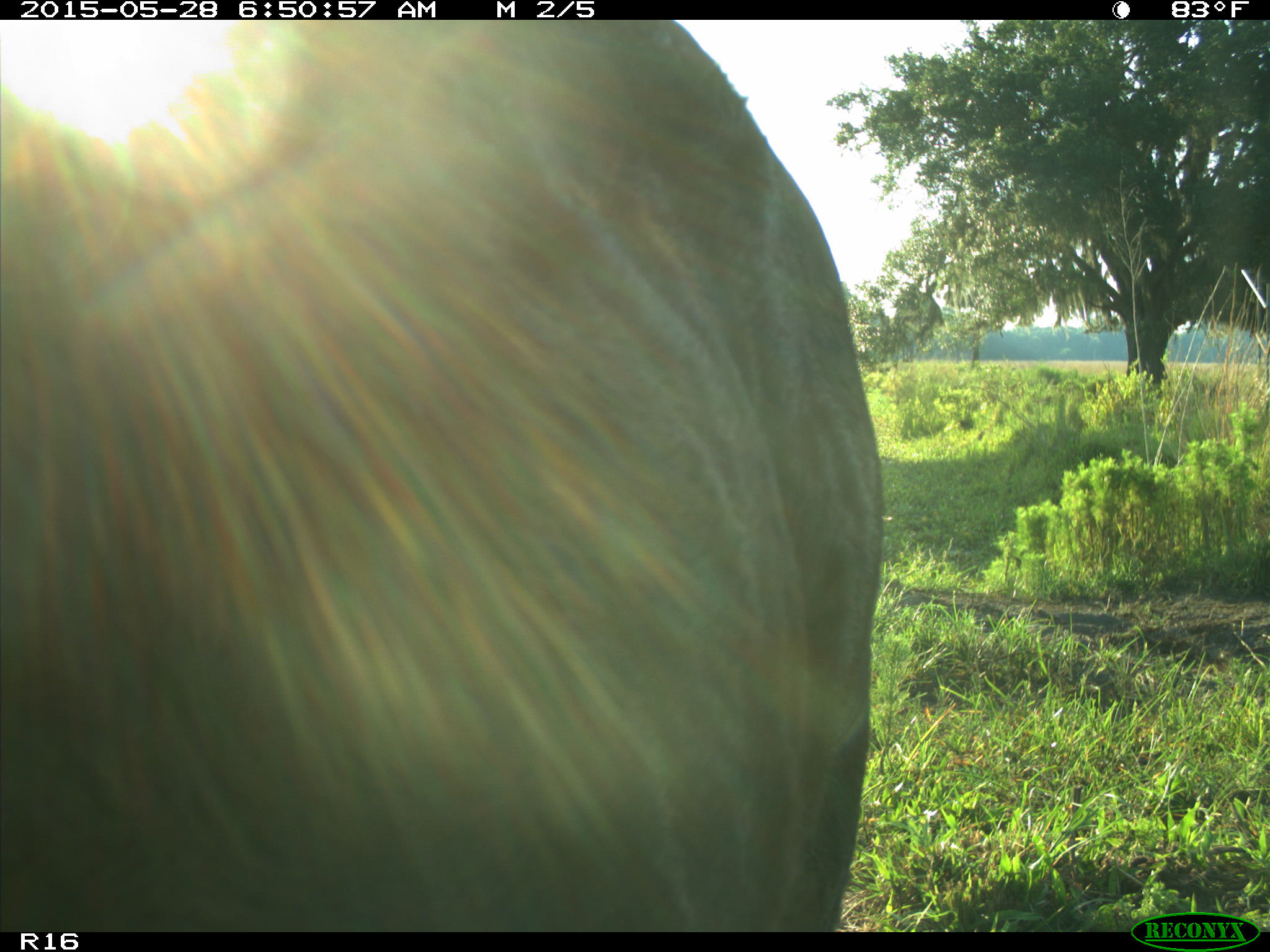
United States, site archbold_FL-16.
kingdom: Animalia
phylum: Chordata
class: Mammalia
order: Artiodactyla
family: Bovidae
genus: Bos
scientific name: Bos taurus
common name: domestic cow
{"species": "Bos taurus (domestic cow)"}